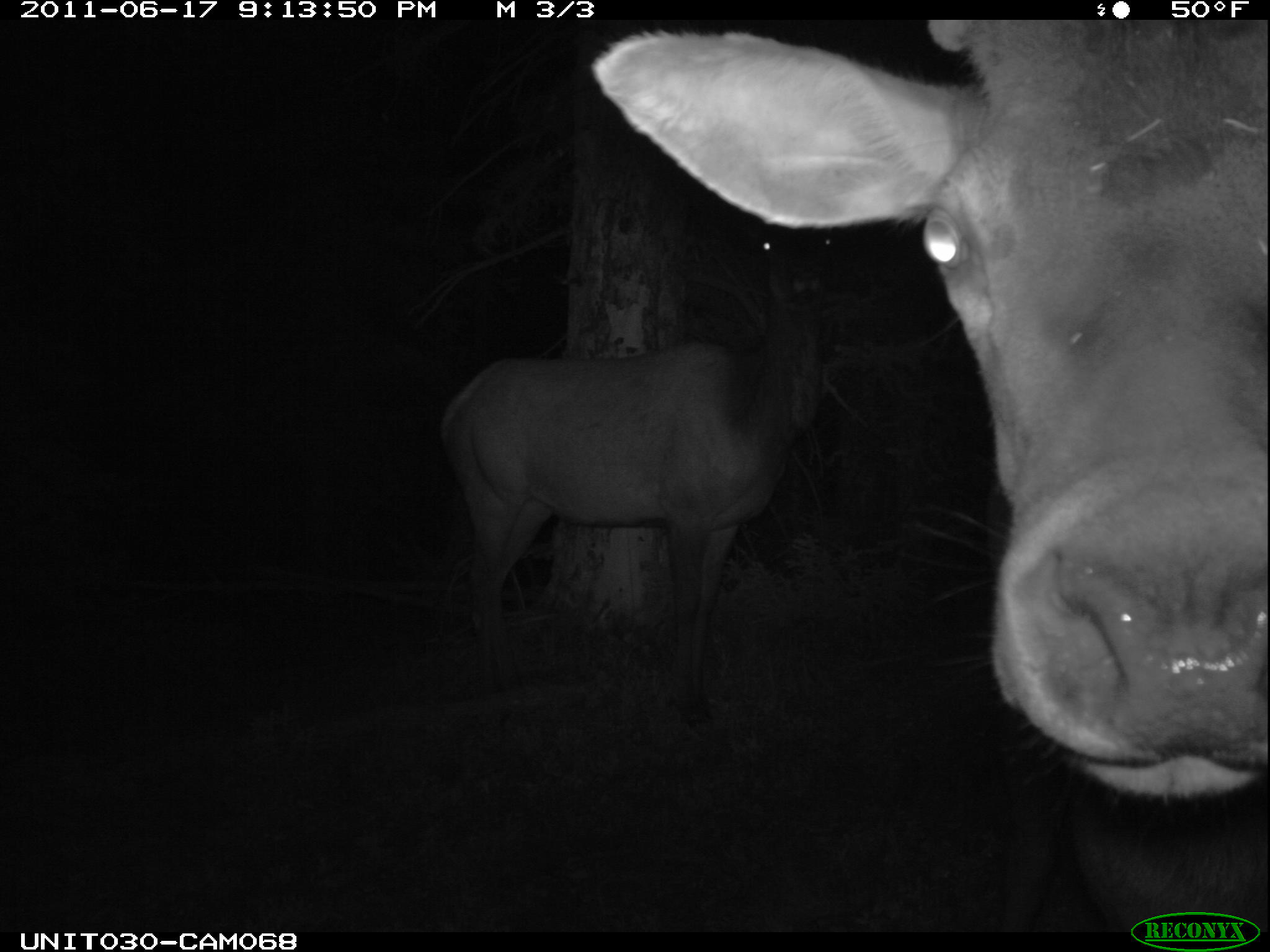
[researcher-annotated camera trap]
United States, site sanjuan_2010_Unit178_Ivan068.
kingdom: Animalia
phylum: Chordata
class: Mammalia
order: Artiodactyla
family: Cervidae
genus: Cervus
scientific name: Cervus elaphus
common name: red deer